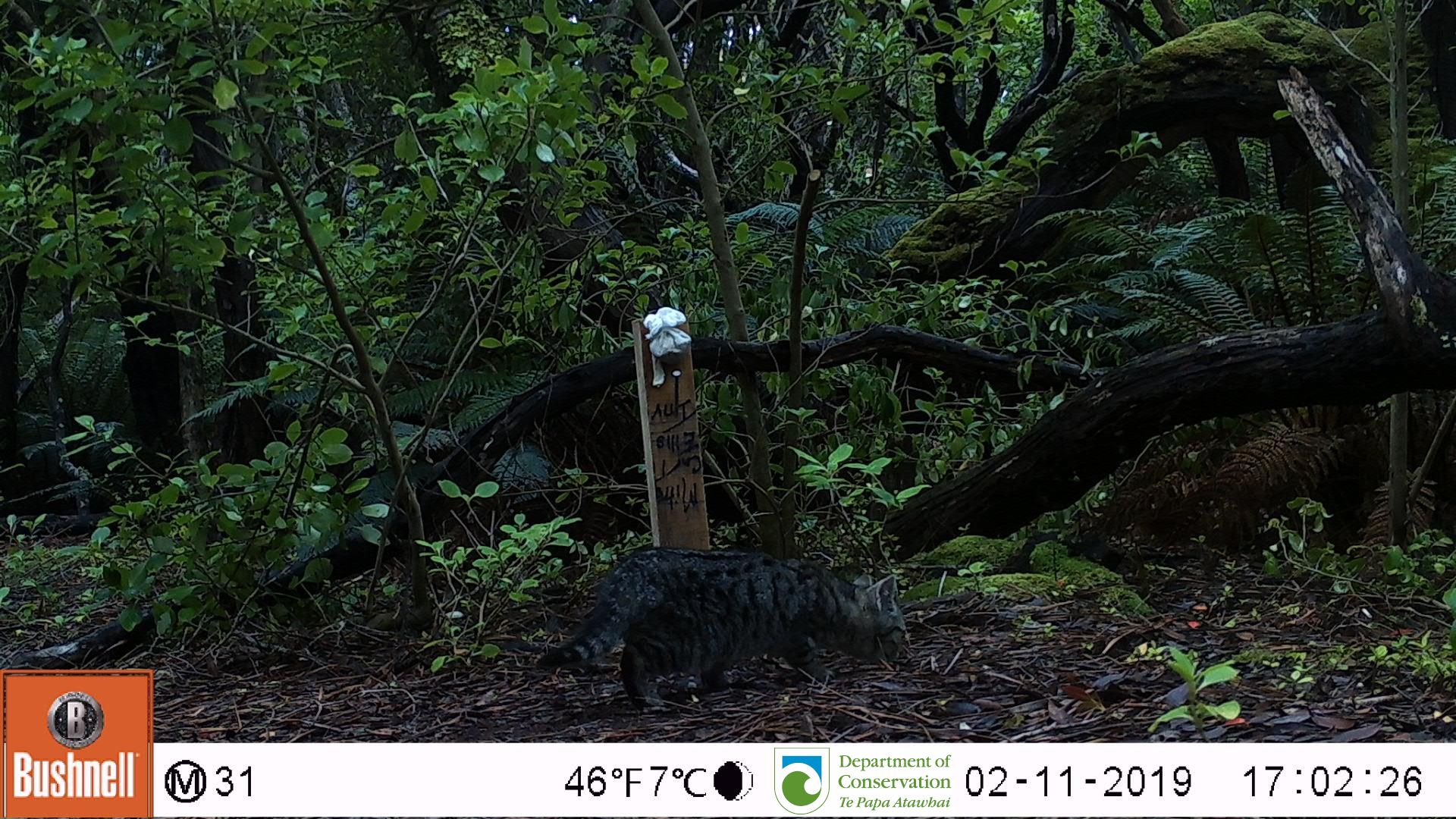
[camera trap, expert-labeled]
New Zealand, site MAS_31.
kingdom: Animalia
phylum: Chordata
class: Mammalia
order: Carnivora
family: Felidae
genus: Felis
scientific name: Felis catus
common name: domestic cat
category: cat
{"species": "cat (domestic cat) (Felis catus)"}